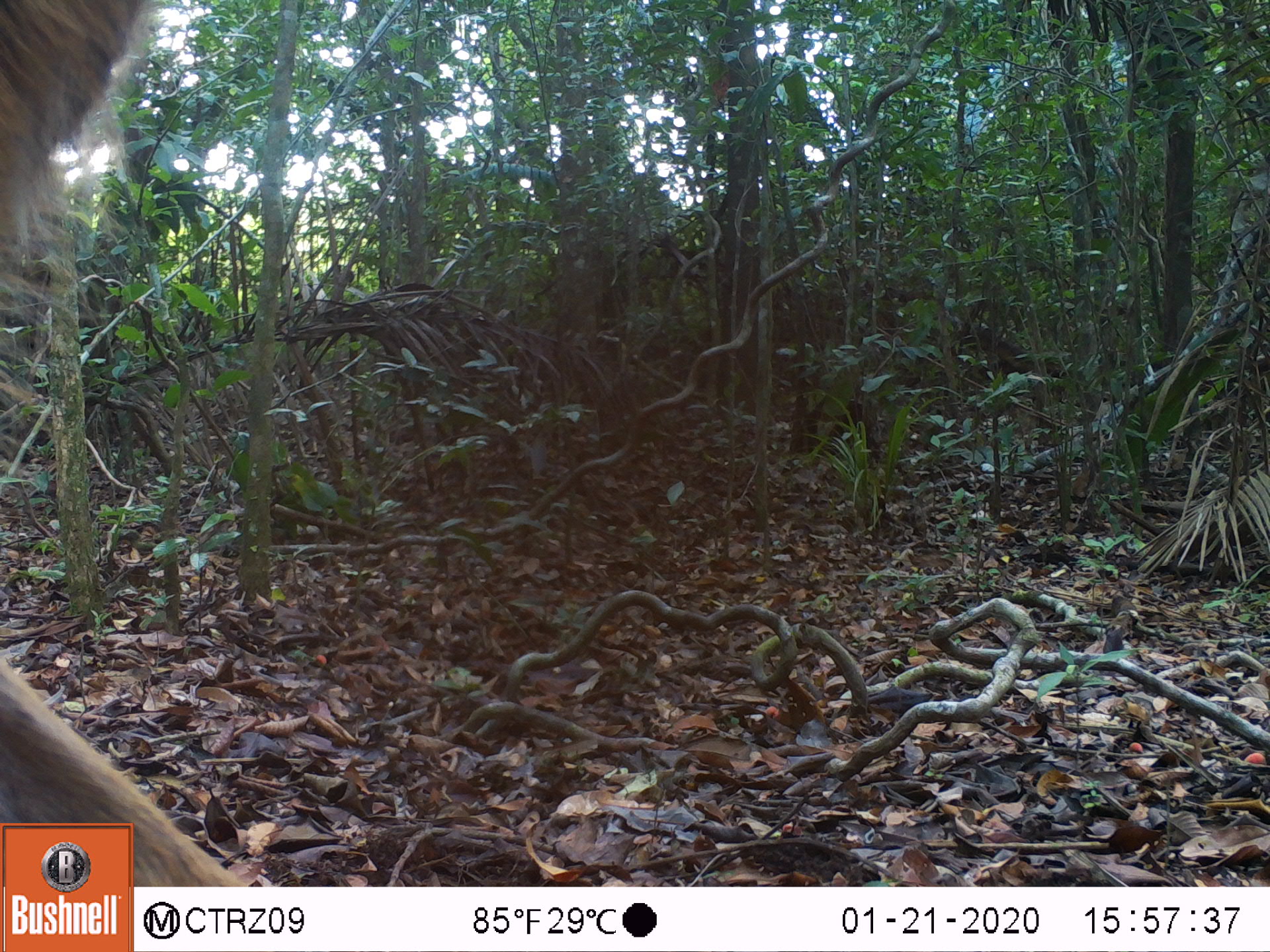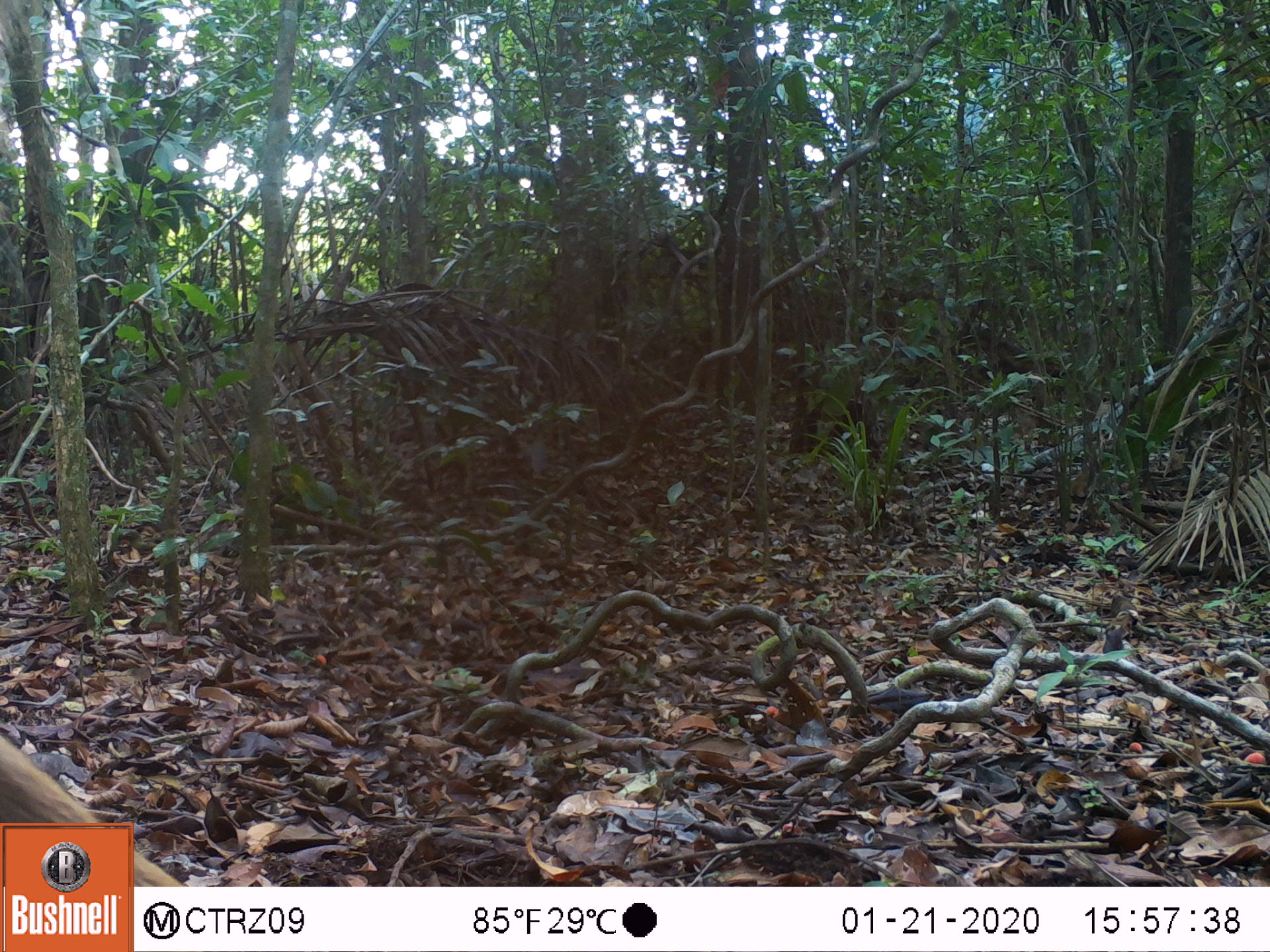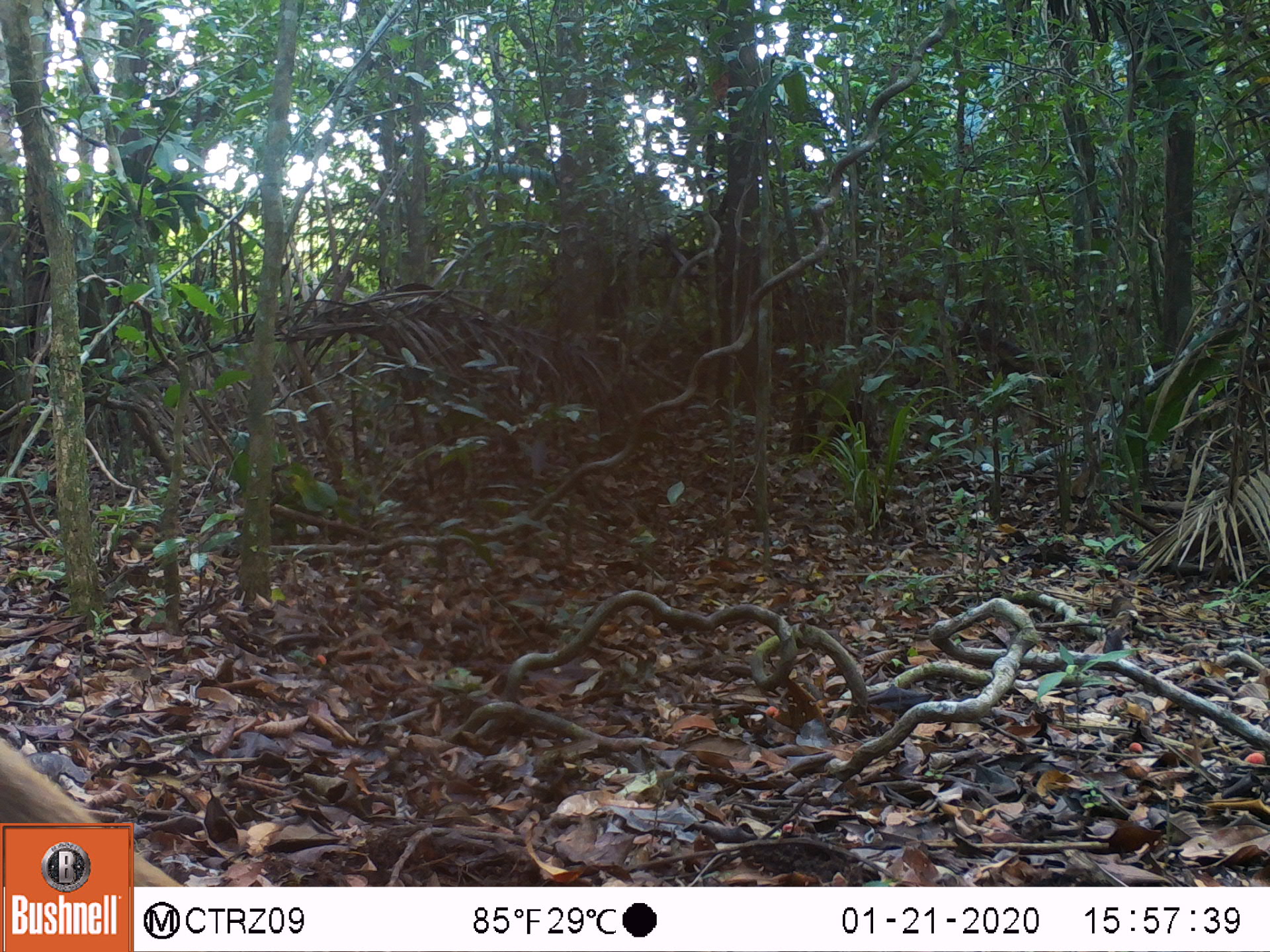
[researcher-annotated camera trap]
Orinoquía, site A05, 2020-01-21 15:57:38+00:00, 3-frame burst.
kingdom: Animalia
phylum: Chordata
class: Mammalia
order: Artiodactyla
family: Cervidae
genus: Odocoileus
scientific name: Odocoileus virginianus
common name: white-tailed deer